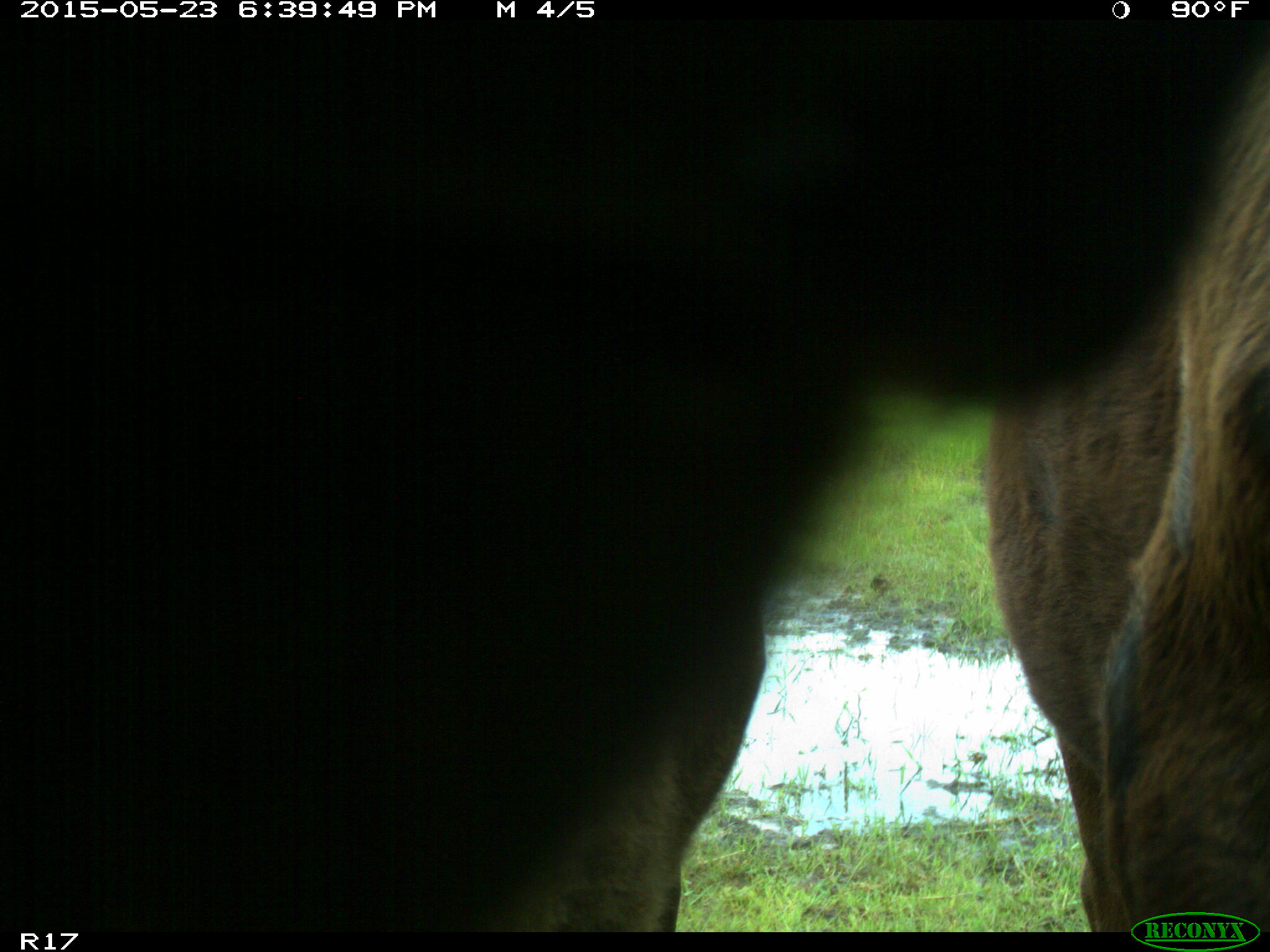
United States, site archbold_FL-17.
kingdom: Animalia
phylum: Chordata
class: Mammalia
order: Artiodactyla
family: Bovidae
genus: Bos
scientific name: Bos taurus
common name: domestic cow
Bos taurus (domestic cow).